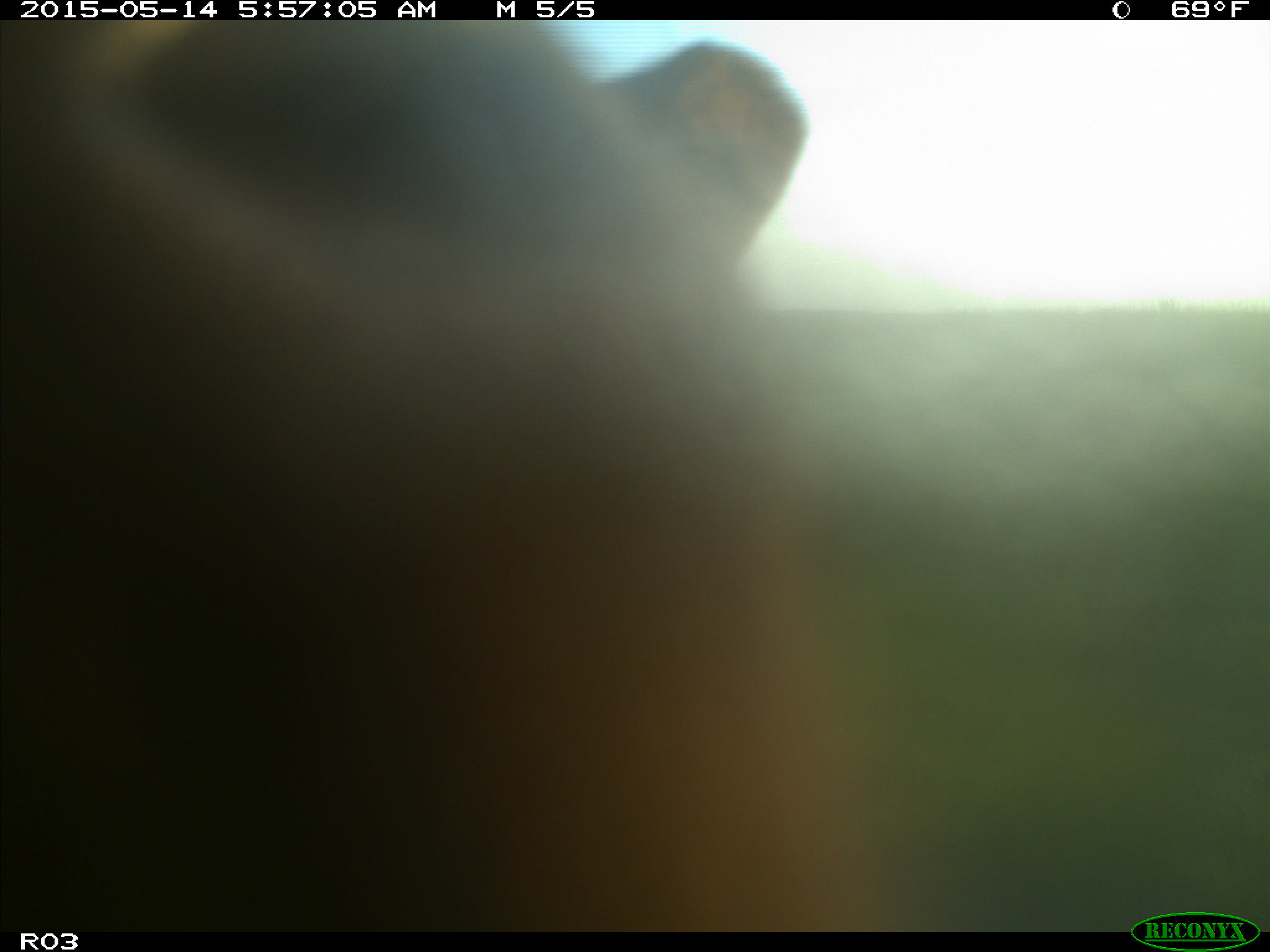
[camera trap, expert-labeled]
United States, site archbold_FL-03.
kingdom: Animalia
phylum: Chordata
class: Mammalia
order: Artiodactyla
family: Bovidae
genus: Bos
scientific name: Bos taurus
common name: domestic cow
Bos taurus (domestic cow).